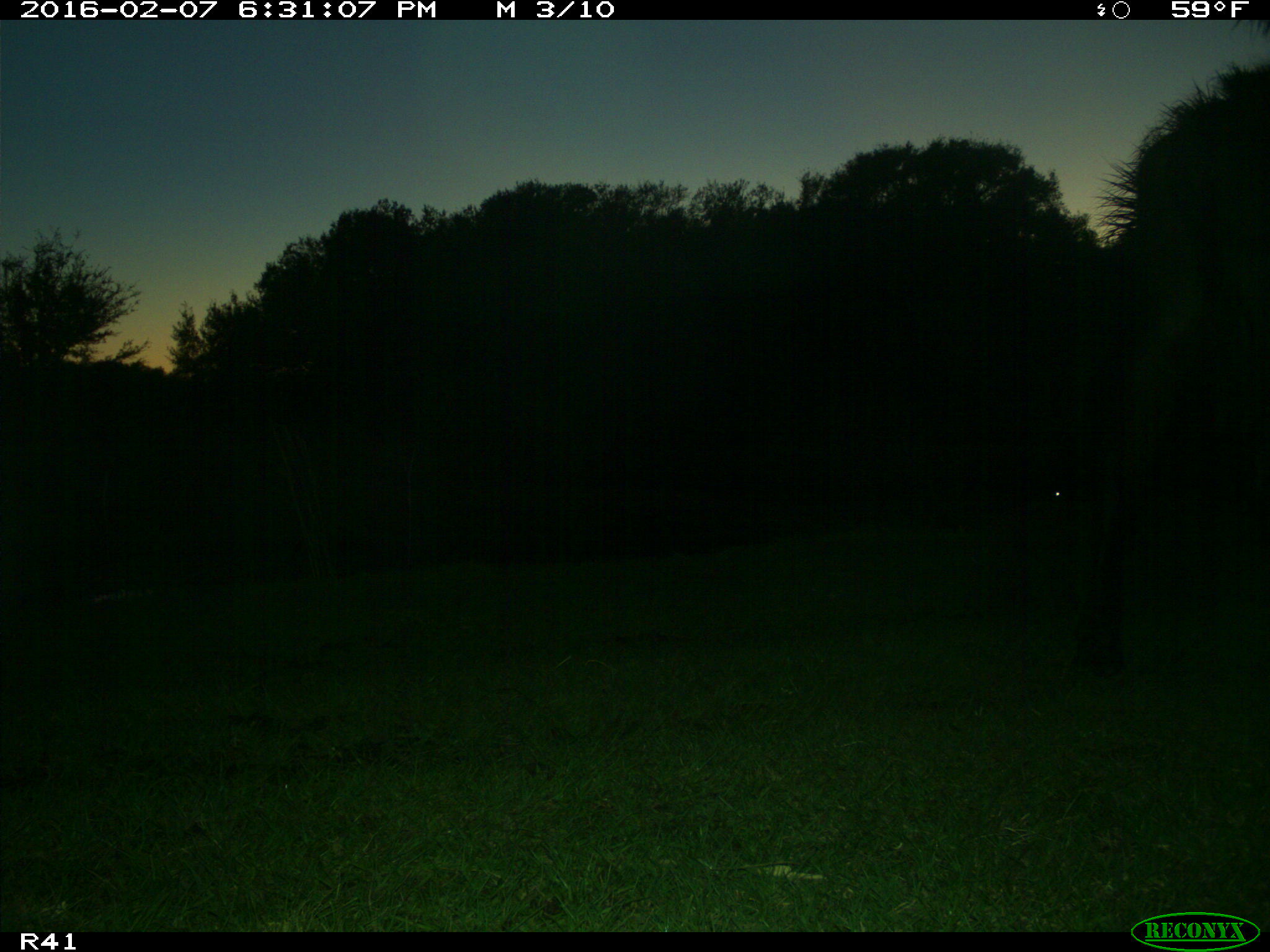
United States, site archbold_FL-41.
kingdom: Animalia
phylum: Chordata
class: Mammalia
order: Artiodactyla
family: Bovidae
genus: Bos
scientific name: Bos taurus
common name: domestic cow